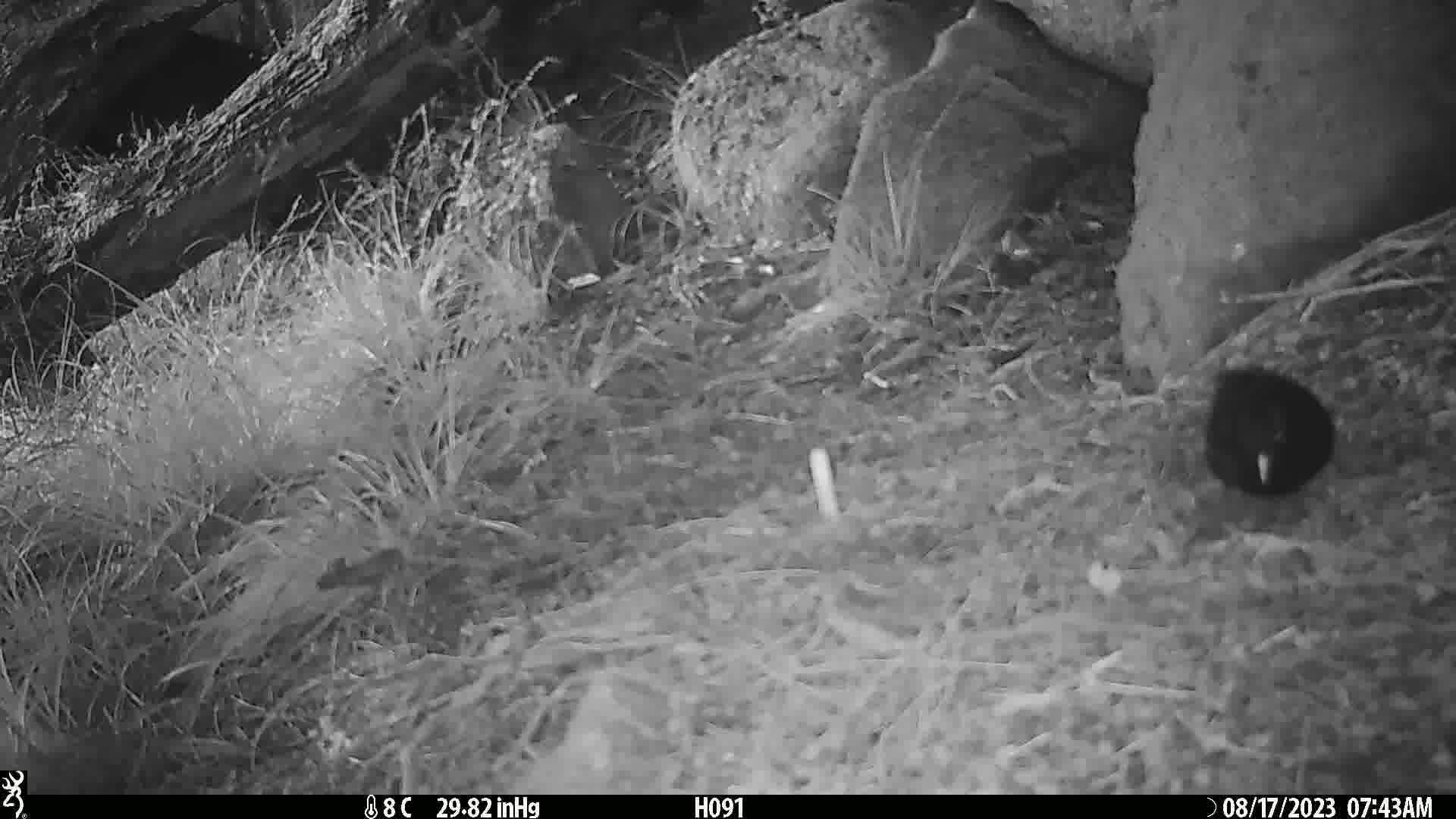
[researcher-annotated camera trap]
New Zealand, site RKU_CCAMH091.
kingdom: Animalia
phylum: Chordata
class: Aves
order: Passeriformes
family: Turdidae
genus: Turdus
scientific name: Turdus merula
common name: eurasian blackbird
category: blackbird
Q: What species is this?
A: Blackbird (eurasian blackbird) (Turdus merula).